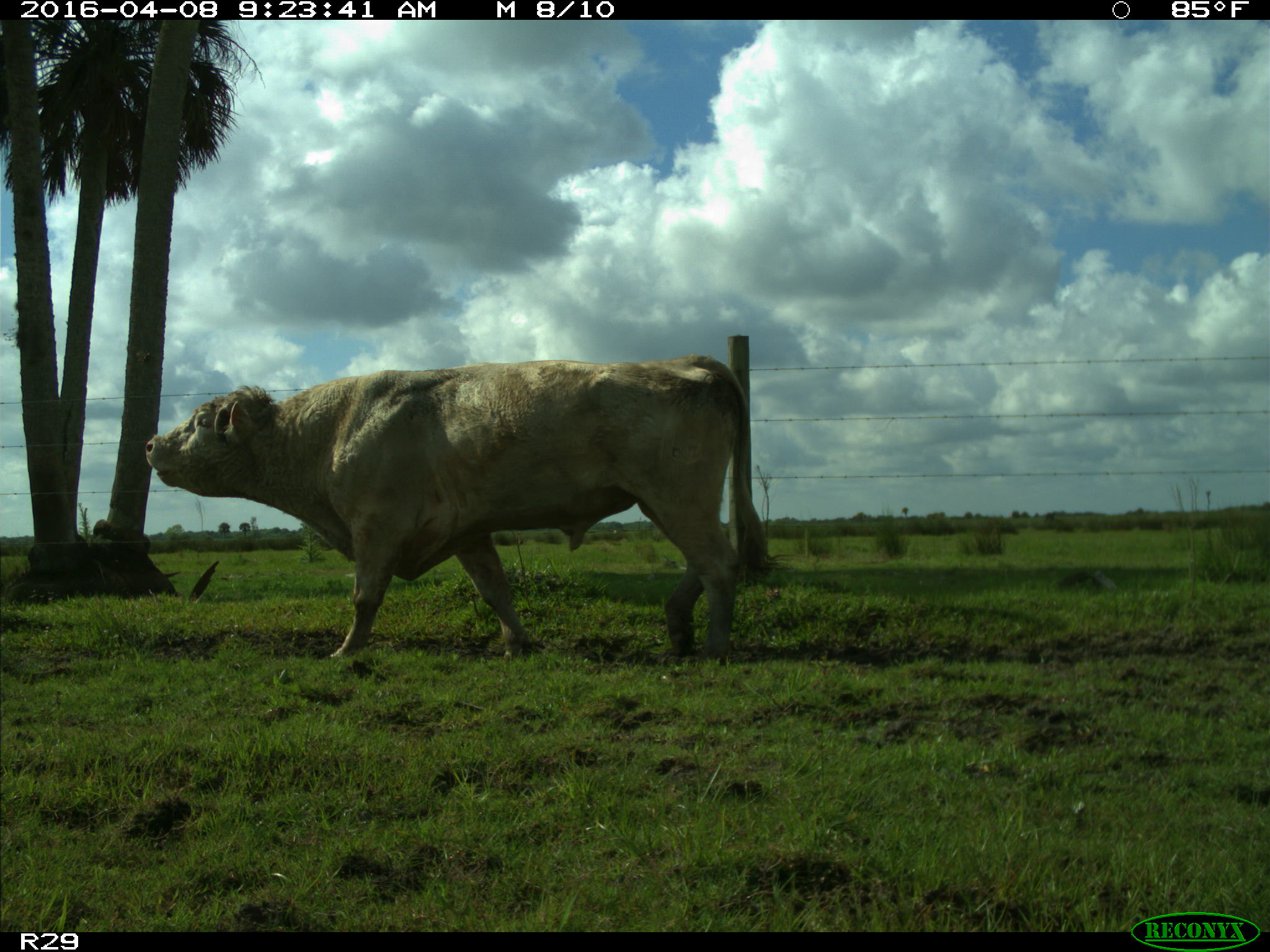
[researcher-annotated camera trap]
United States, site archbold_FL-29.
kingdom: Animalia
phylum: Chordata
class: Mammalia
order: Artiodactyla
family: Bovidae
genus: Bos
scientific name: Bos taurus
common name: domestic cow